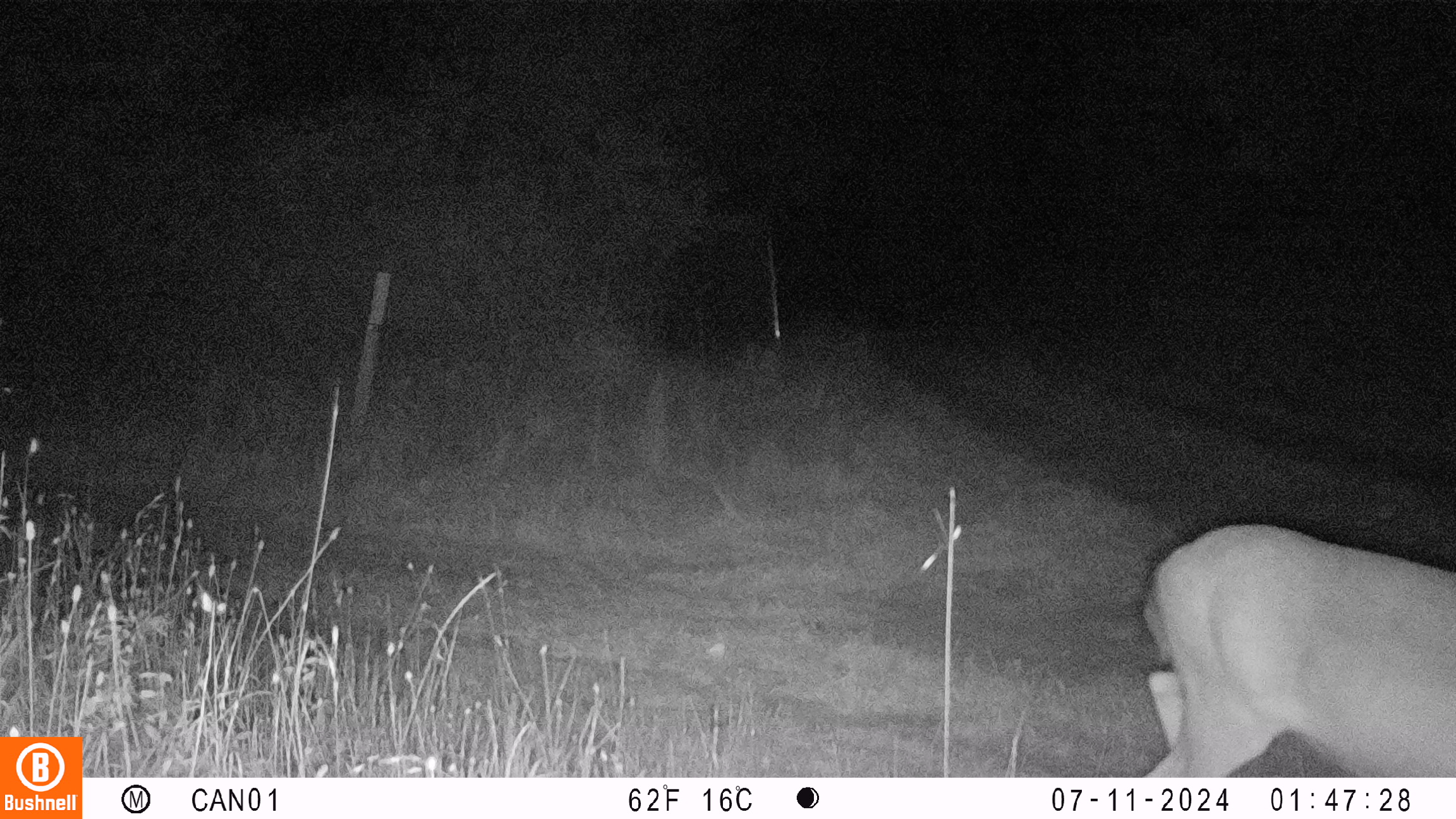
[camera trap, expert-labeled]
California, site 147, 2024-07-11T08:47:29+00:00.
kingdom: Animalia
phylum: Chordata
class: Mammalia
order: Artiodactyla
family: Cervidae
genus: Odocoileus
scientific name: Odocoileus hemionus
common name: mule deer